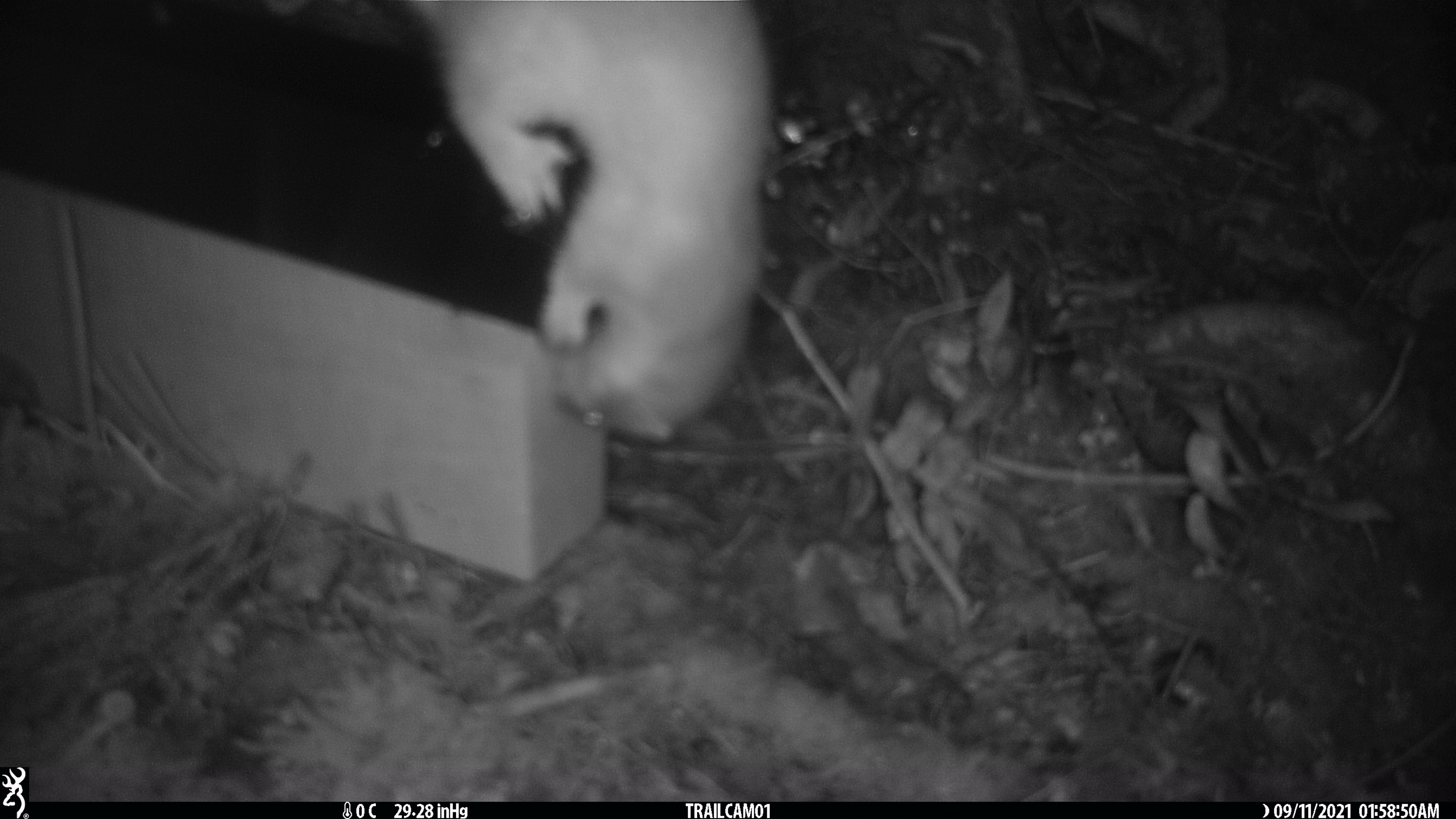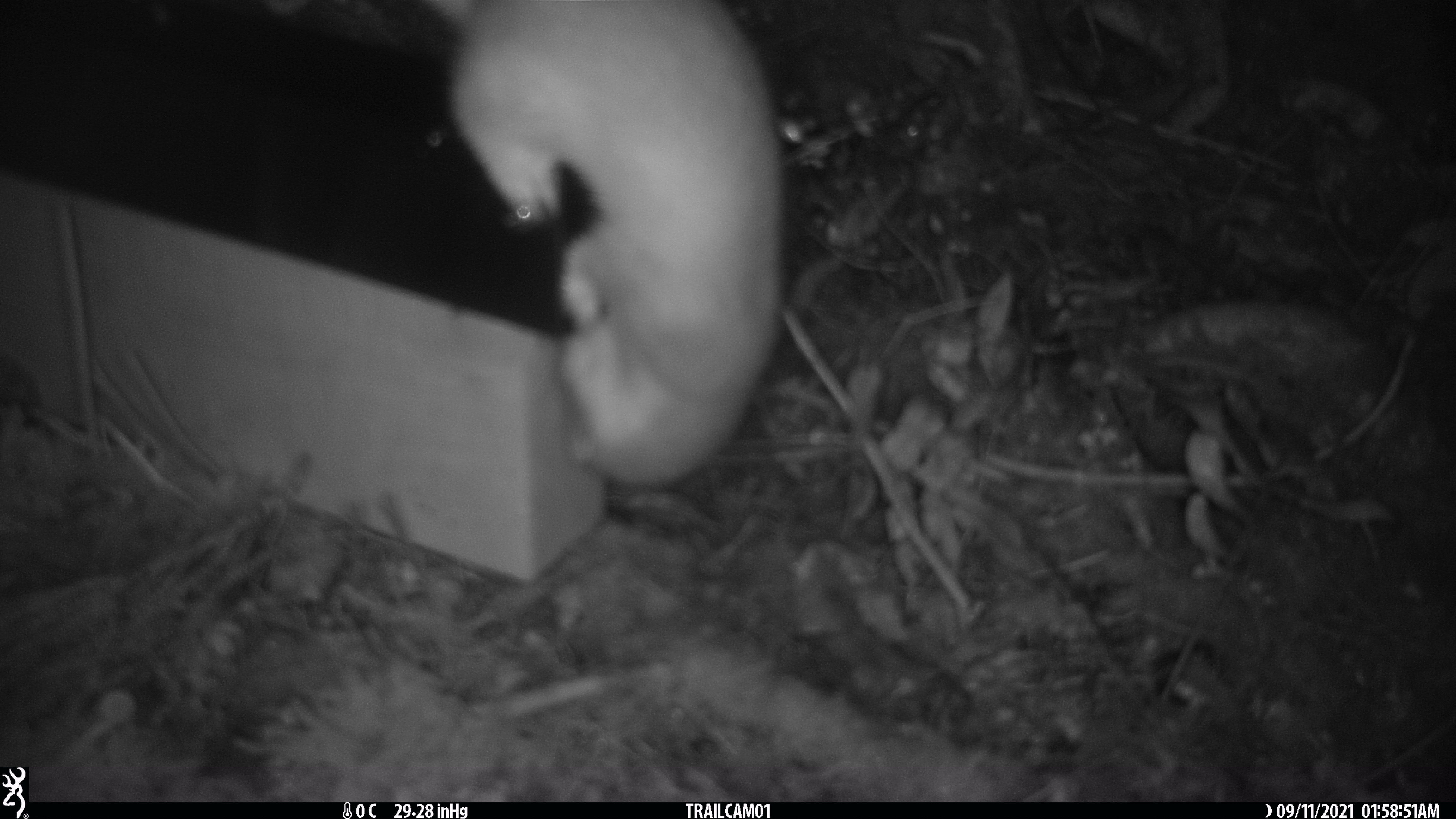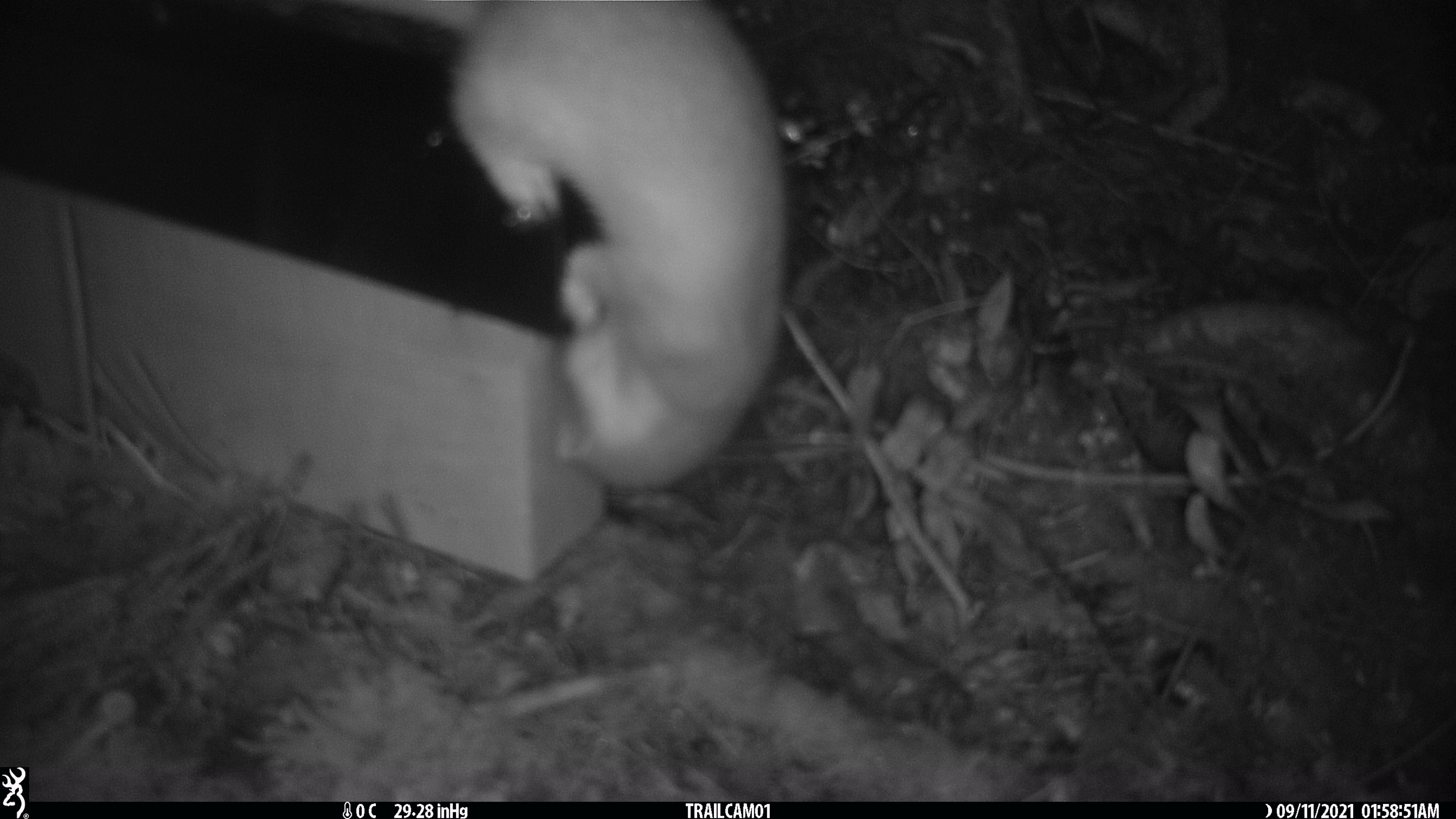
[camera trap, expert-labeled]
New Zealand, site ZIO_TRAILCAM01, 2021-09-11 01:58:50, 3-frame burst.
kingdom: Animalia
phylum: Chordata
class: Mammalia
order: Carnivora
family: Mustelidae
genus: Mustela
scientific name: Mustela erminea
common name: stoat